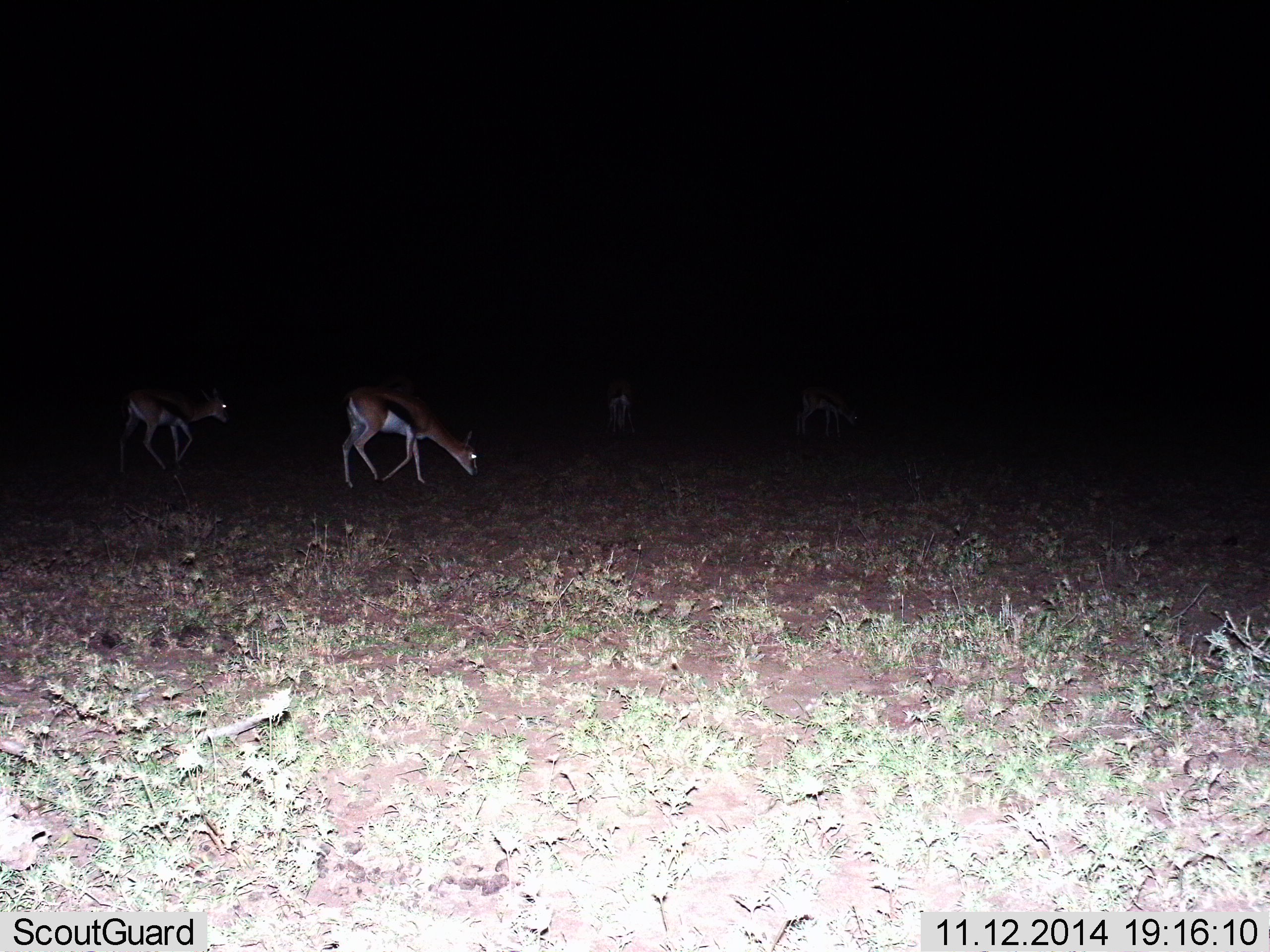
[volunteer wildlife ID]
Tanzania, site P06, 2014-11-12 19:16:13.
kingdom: Animalia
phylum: Chordata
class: Mammalia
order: Artiodactyla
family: Bovidae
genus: Eudorcas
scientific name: Eudorcas thomsonii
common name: thomson's gazelle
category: gazellethomsons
Gazellethomsons (thomson's gazelle) (Eudorcas thomsonii), count 2. Behavior (volunteer vote fractions): standing 30%, resting 0%, moving 10%, interacting 0%. Young present (vote fraction): 10%. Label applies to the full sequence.